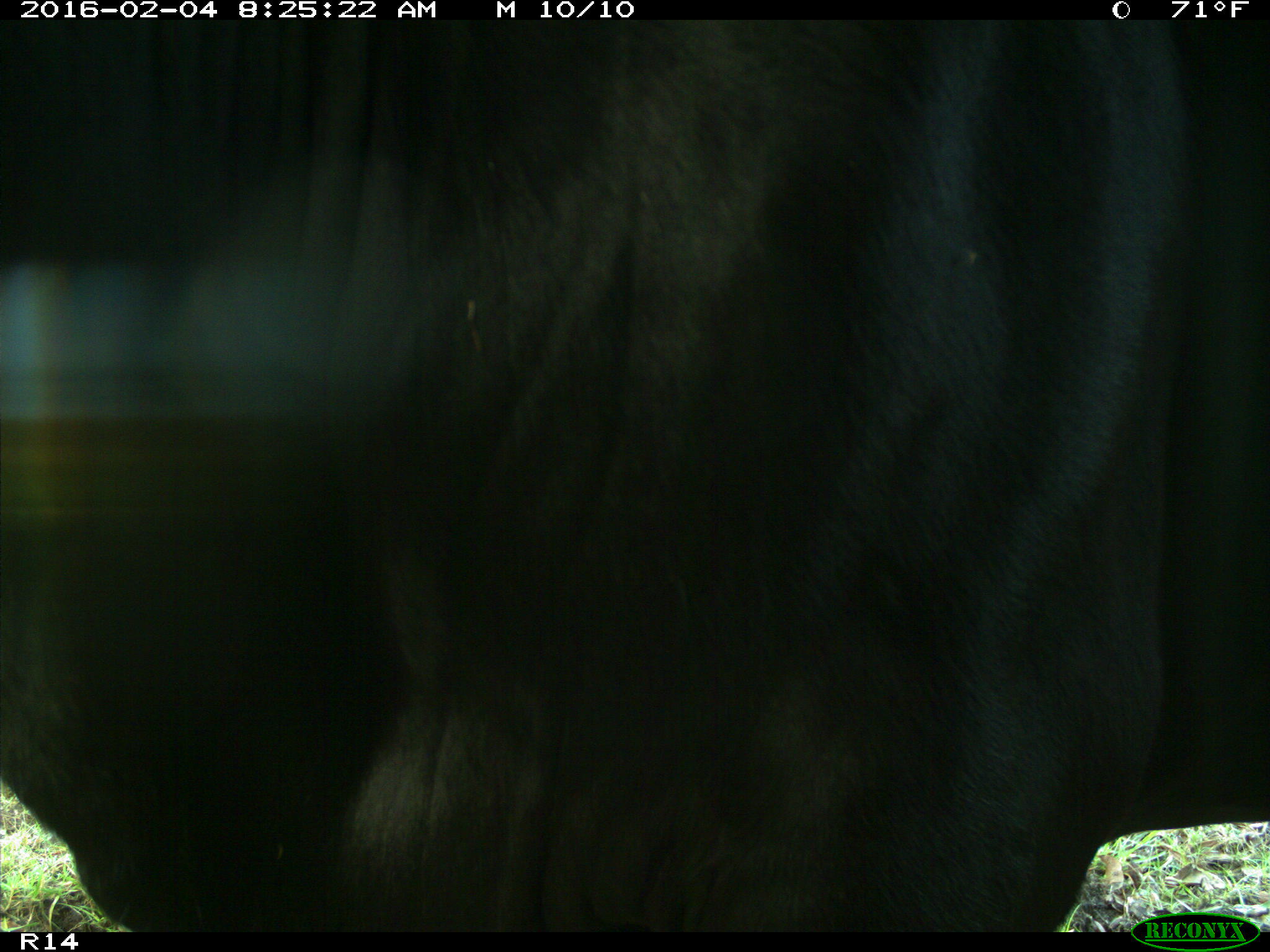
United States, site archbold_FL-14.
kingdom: Animalia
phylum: Chordata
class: Mammalia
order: Artiodactyla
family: Bovidae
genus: Bos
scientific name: Bos taurus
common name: domestic cow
Bos taurus (domestic cow).